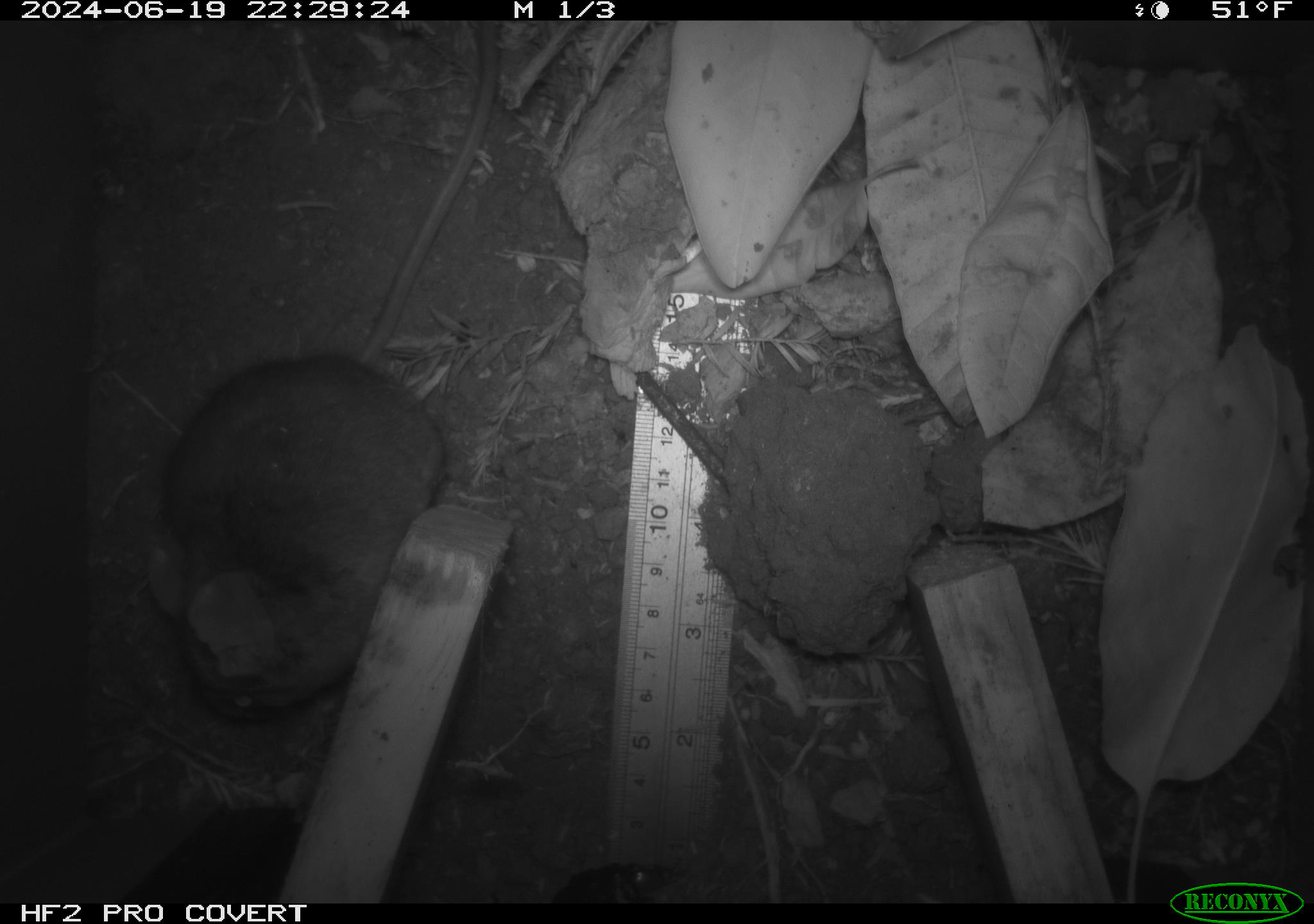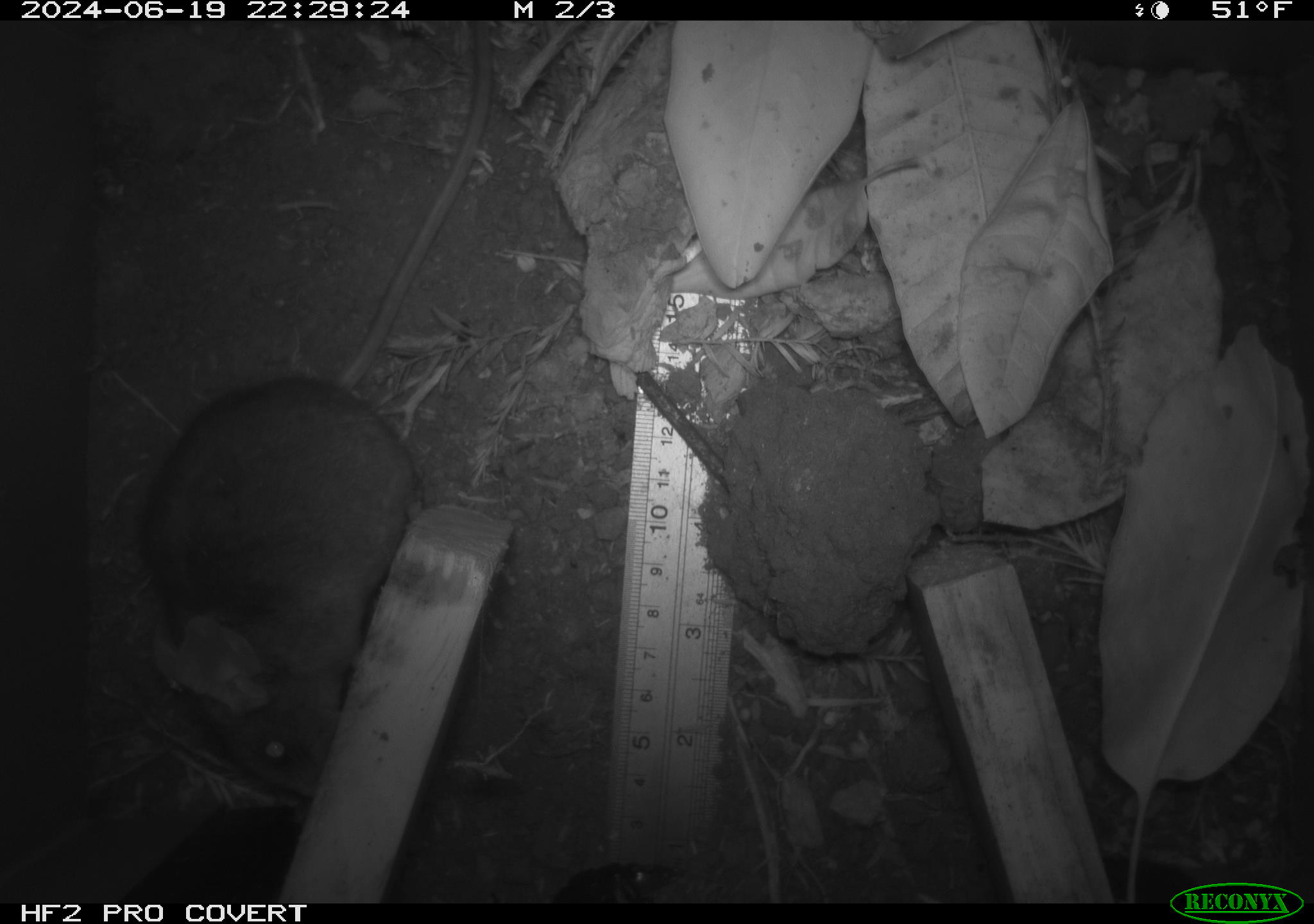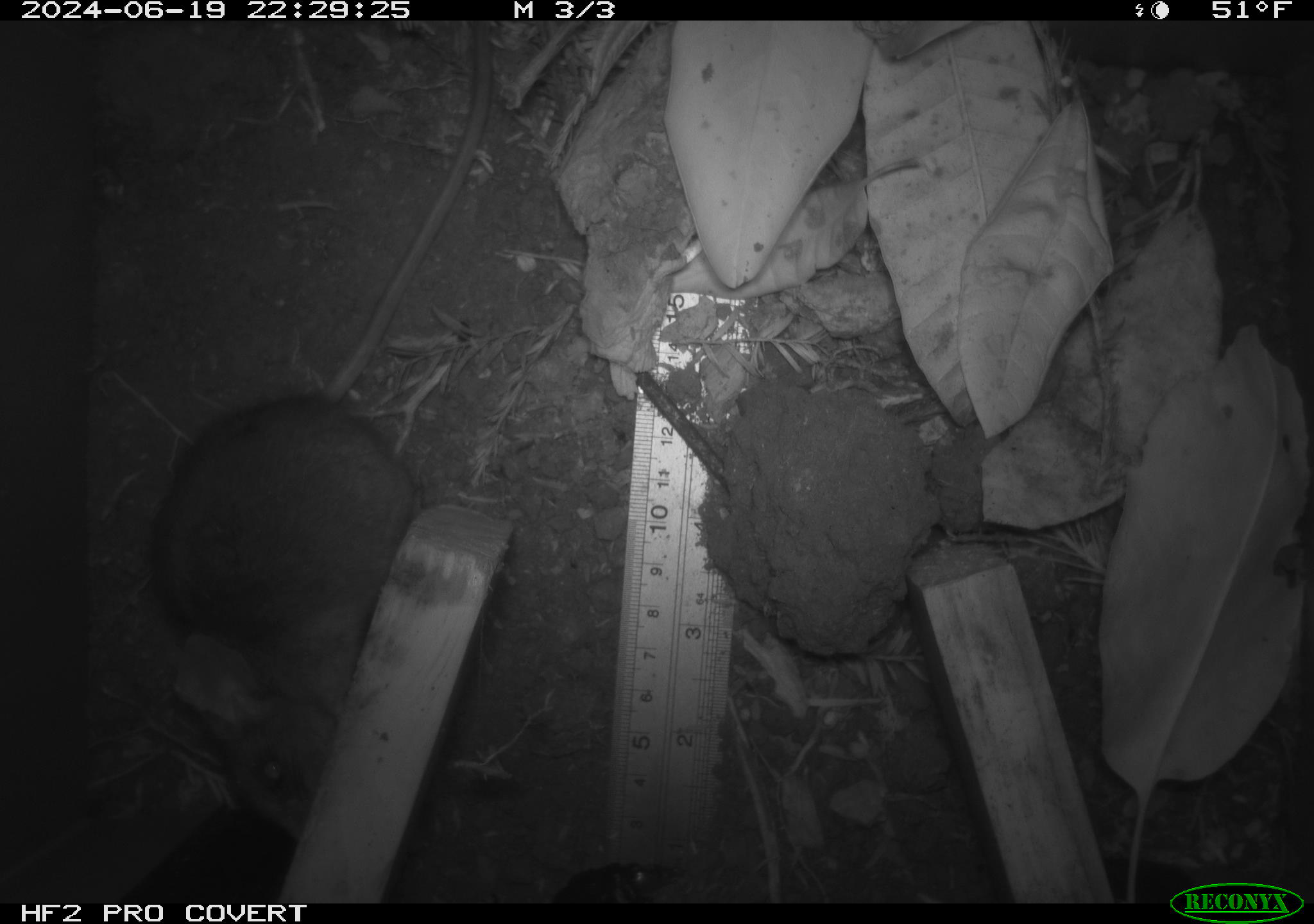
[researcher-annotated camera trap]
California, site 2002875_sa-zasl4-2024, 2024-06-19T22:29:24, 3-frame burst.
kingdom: Animalia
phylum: Chordata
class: Mammalia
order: Rodentia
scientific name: Rodentia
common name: rodent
Rodent (Rodentia).